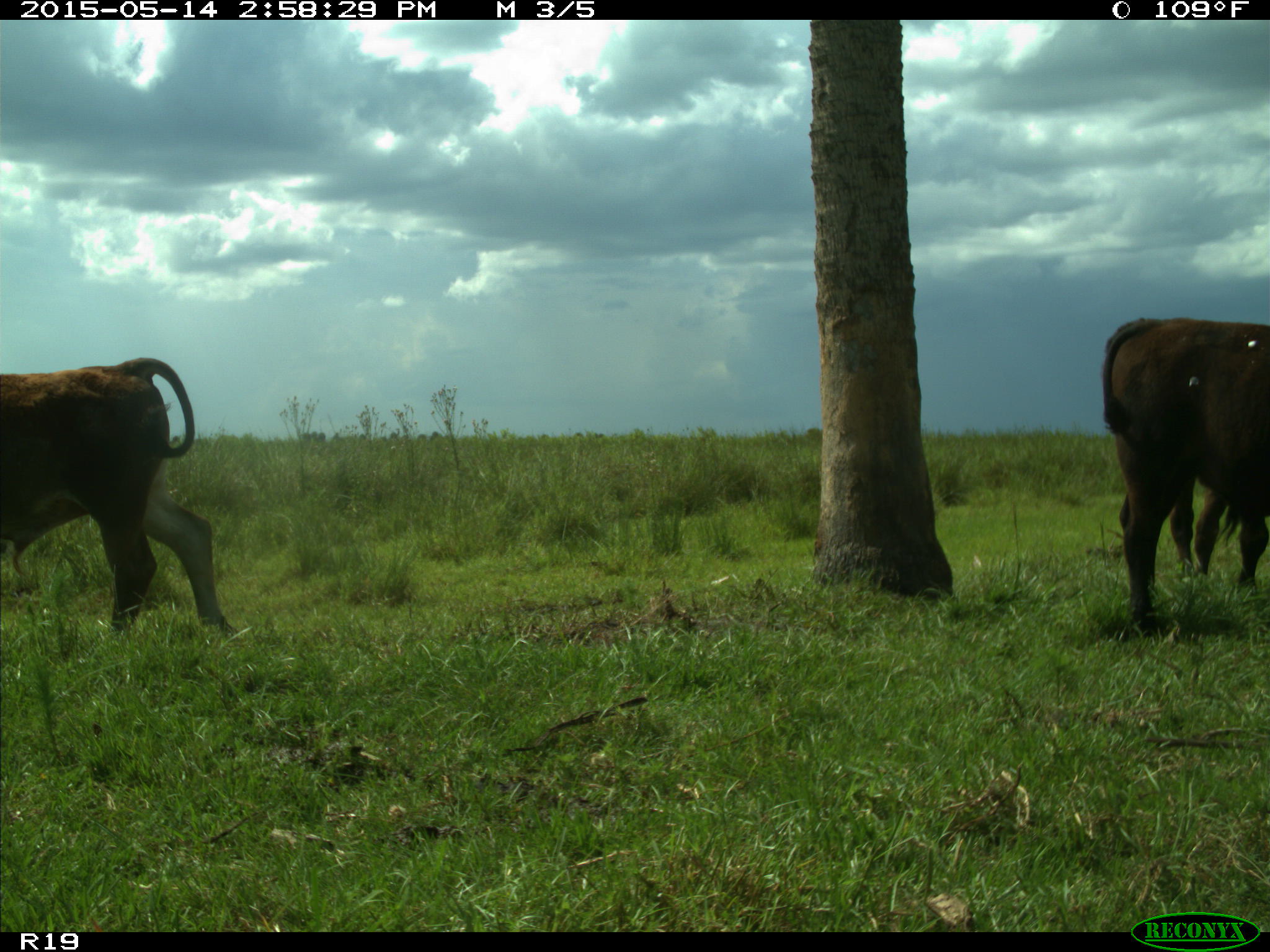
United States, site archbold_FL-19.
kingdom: Animalia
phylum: Chordata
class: Mammalia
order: Artiodactyla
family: Bovidae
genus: Bos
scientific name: Bos taurus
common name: domestic cow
Bos taurus (domestic cow).